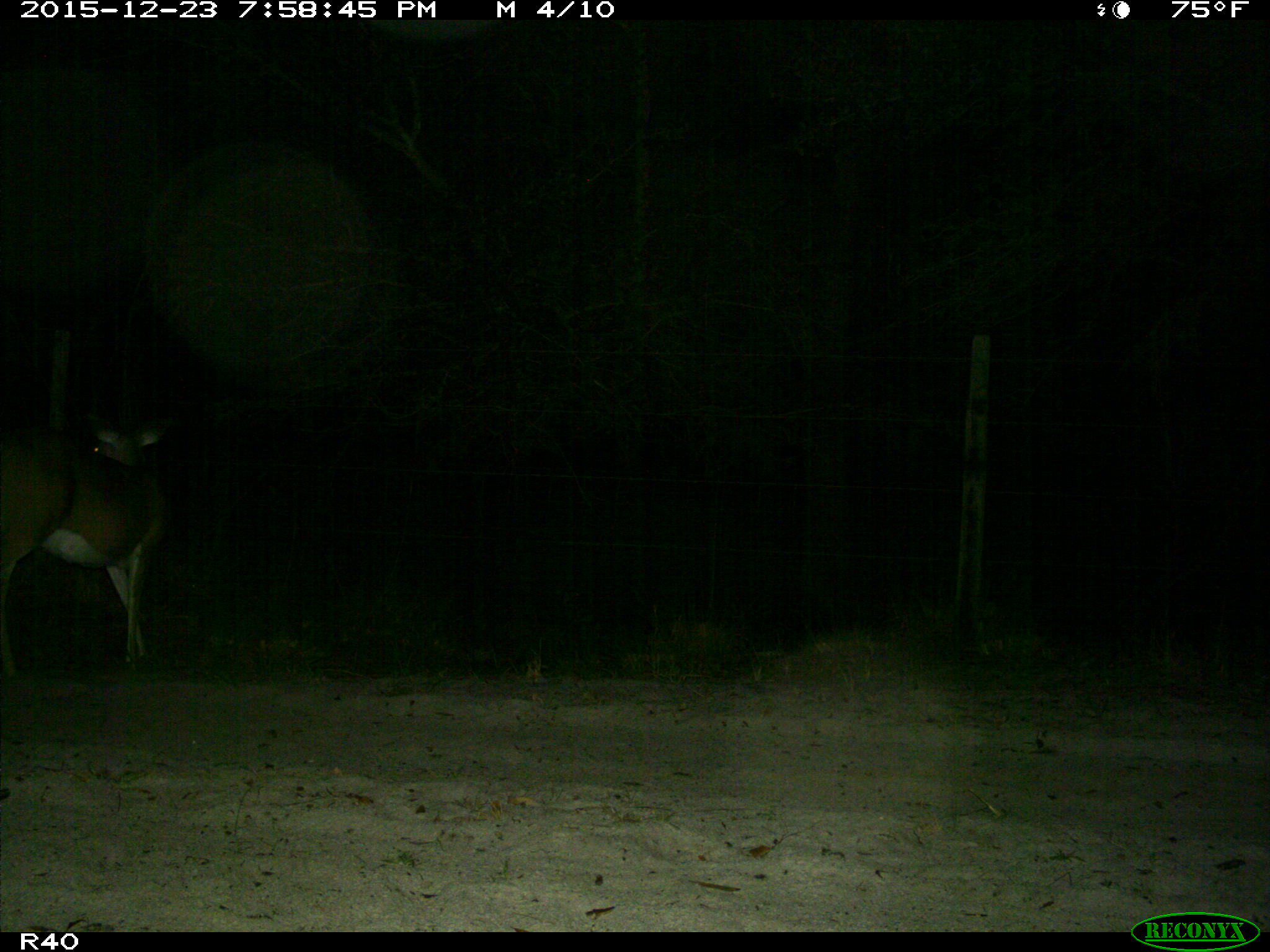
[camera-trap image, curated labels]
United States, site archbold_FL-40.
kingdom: Animalia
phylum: Chordata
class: Mammalia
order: Artiodactyla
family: Cervidae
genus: Odocoileus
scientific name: Odocoileus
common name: deer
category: unidentified deer